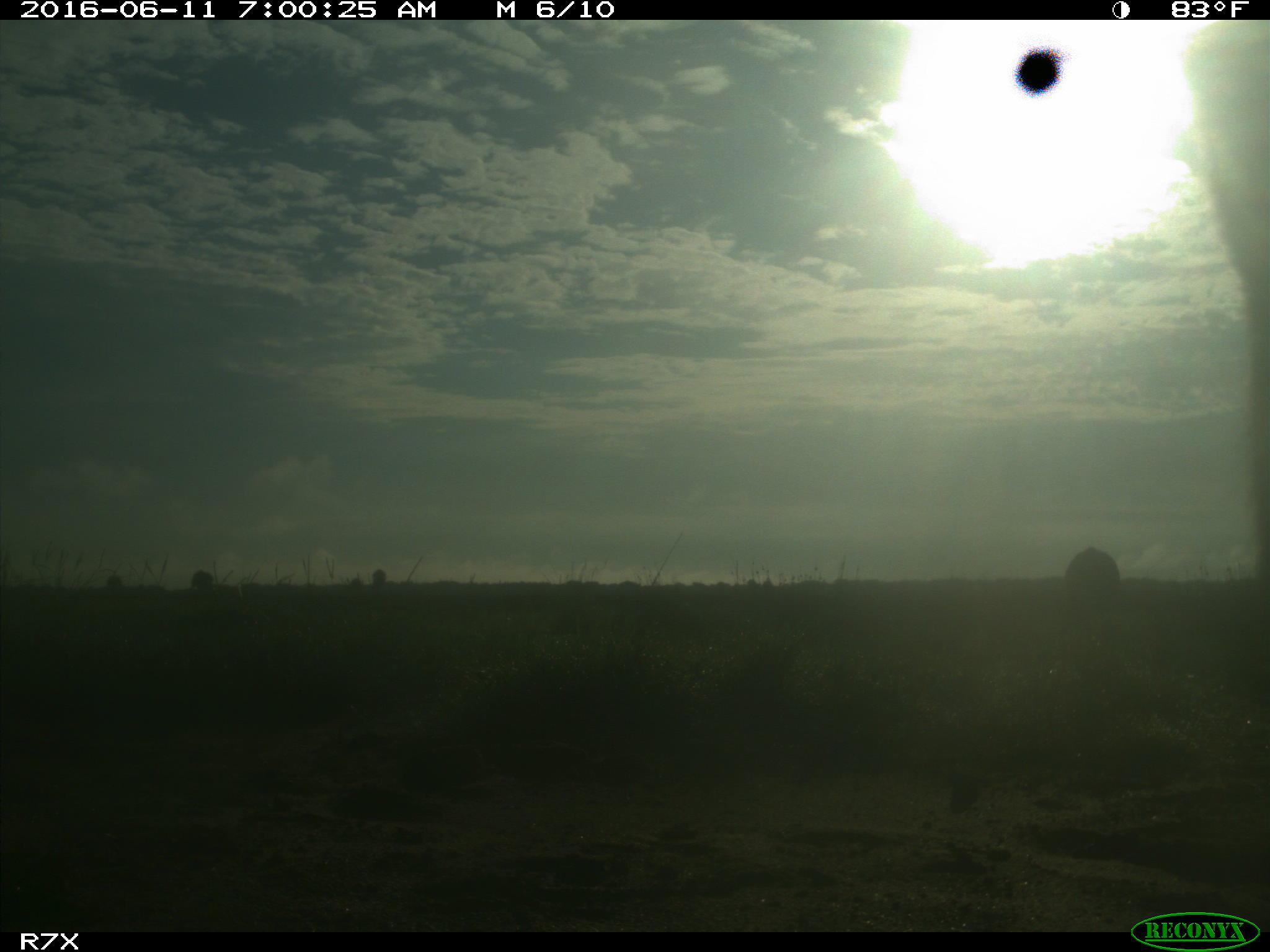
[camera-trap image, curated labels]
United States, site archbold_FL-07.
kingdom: Animalia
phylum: Chordata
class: Mammalia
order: Artiodactyla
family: Bovidae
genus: Bos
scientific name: Bos taurus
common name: domestic cow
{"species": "Bos taurus (domestic cow)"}